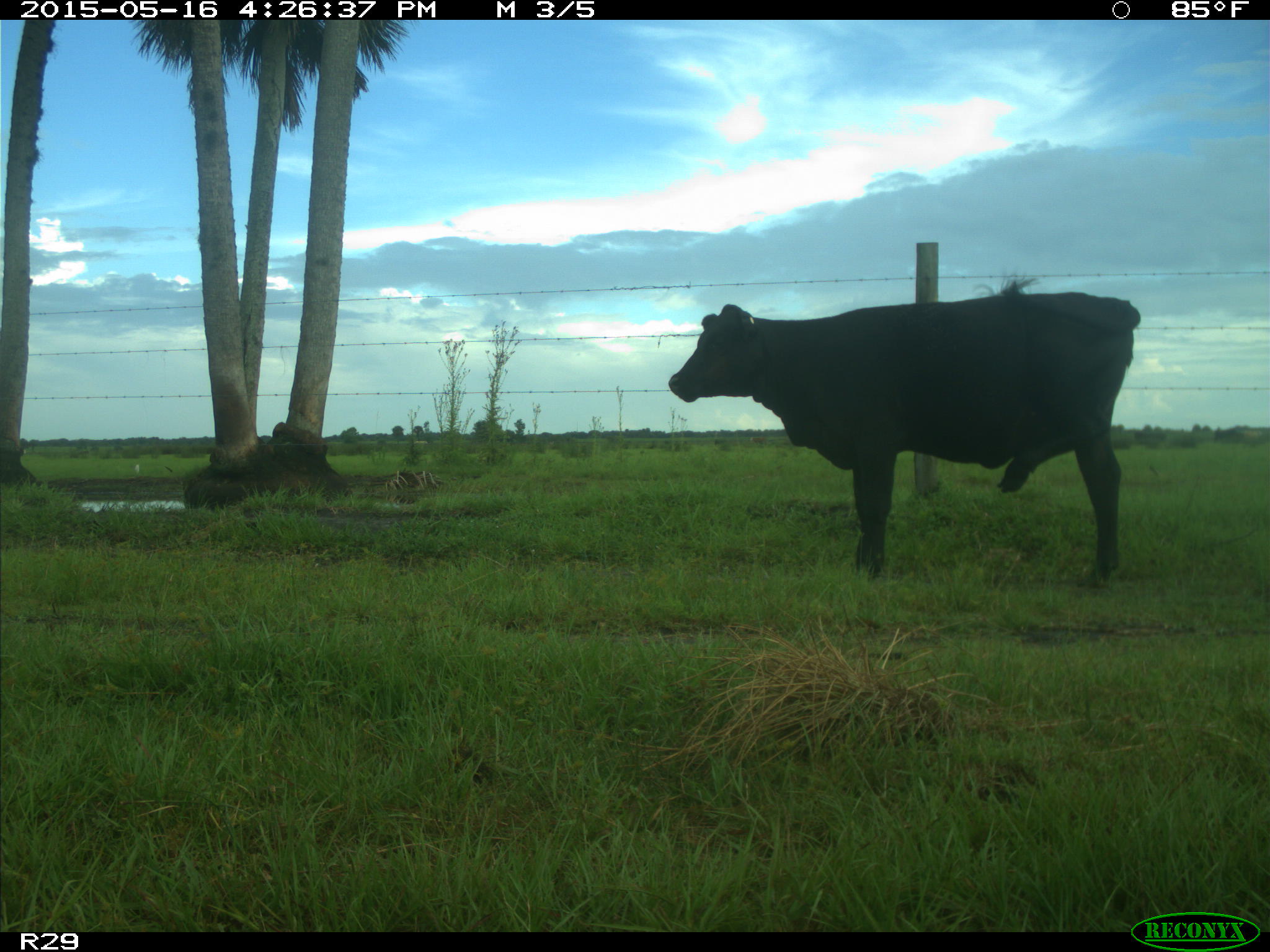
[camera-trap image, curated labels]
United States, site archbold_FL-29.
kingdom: Animalia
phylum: Chordata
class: Mammalia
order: Artiodactyla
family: Bovidae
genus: Bos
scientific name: Bos taurus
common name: domestic cow